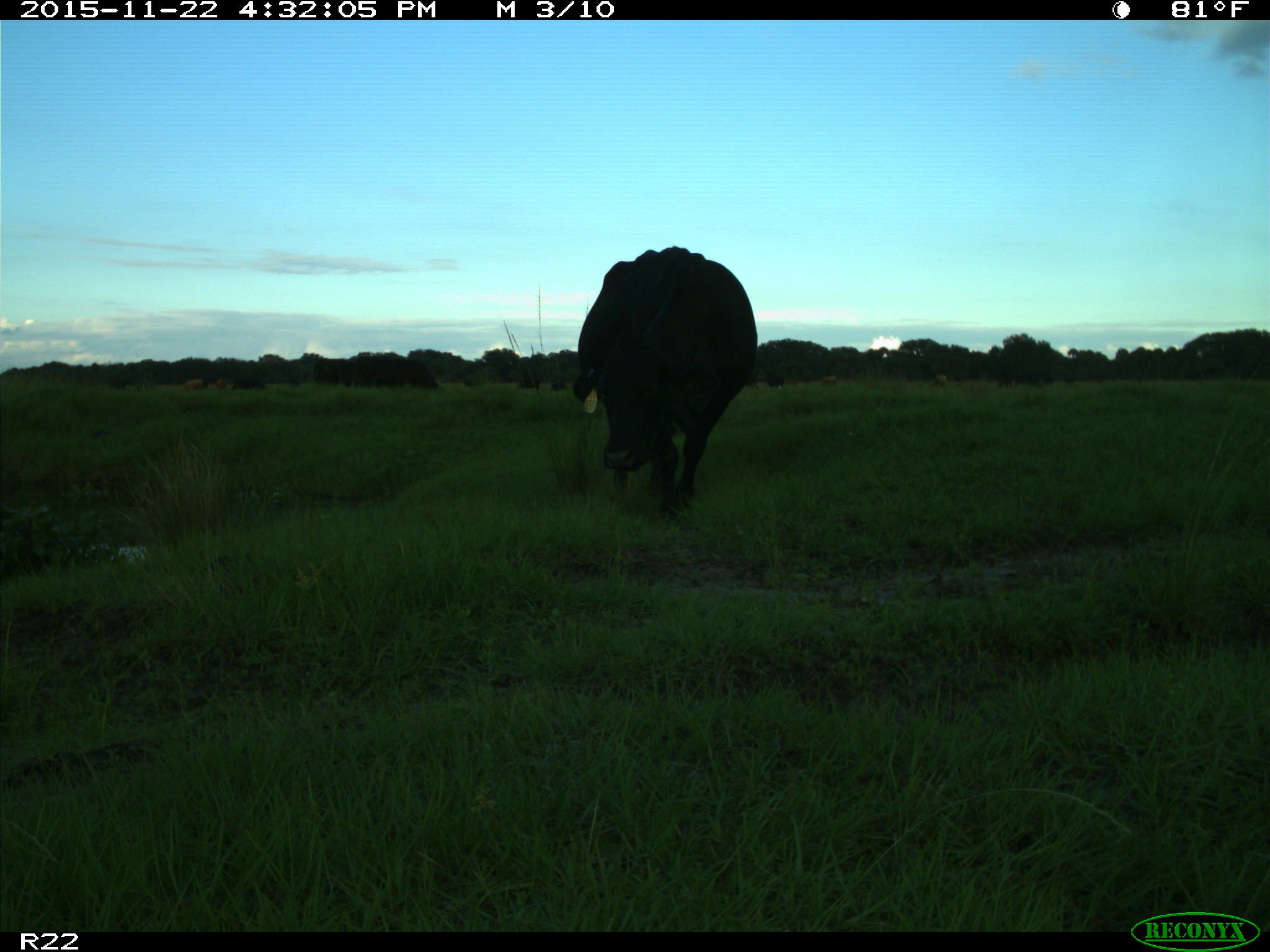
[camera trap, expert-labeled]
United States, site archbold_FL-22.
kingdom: Animalia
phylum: Chordata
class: Mammalia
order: Artiodactyla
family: Bovidae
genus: Bos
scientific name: Bos taurus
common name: domestic cow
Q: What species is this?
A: Bos taurus (domestic cow).